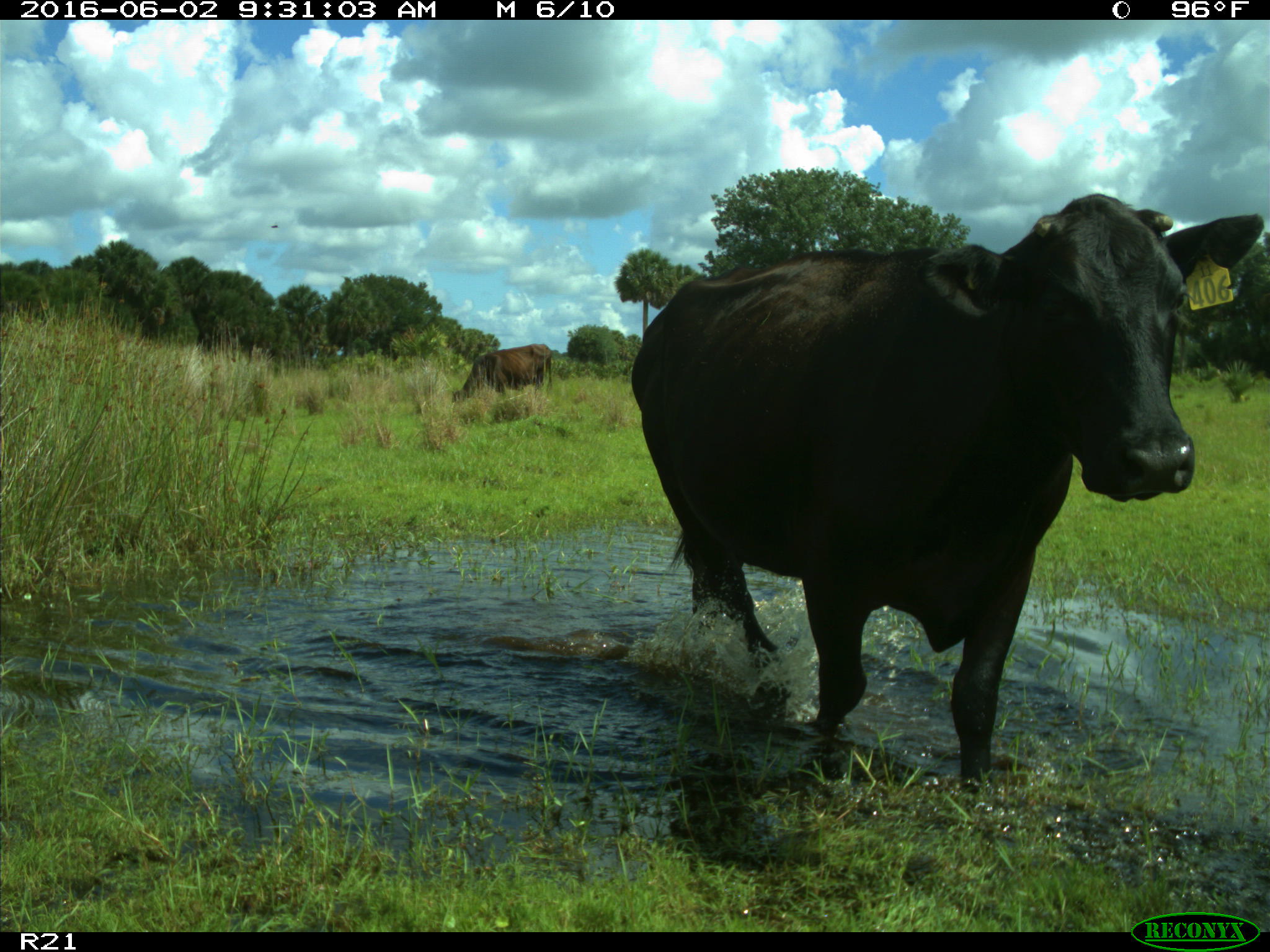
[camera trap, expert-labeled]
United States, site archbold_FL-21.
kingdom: Animalia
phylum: Chordata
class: Mammalia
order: Artiodactyla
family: Bovidae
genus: Bos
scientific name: Bos taurus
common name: domestic cow